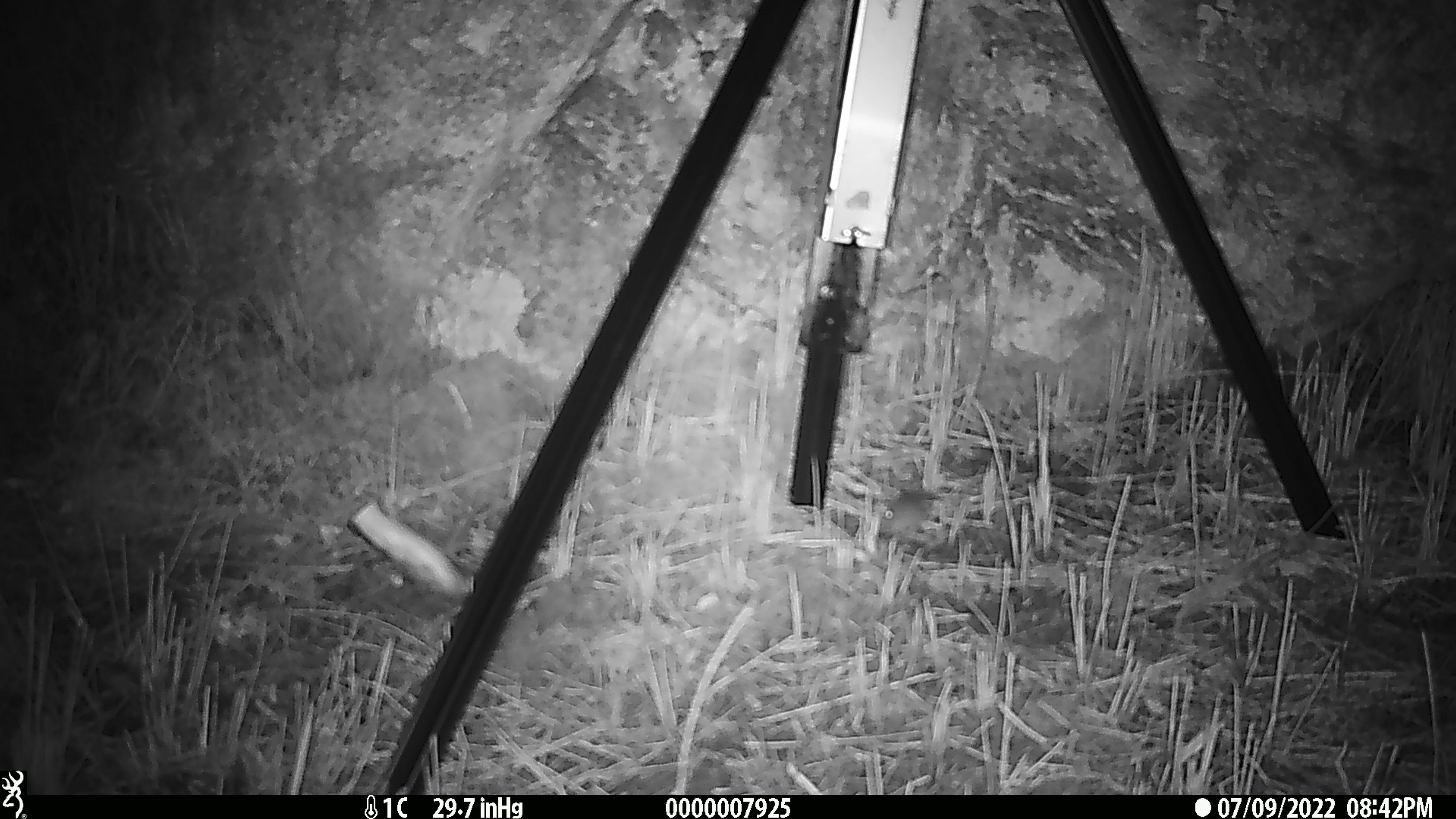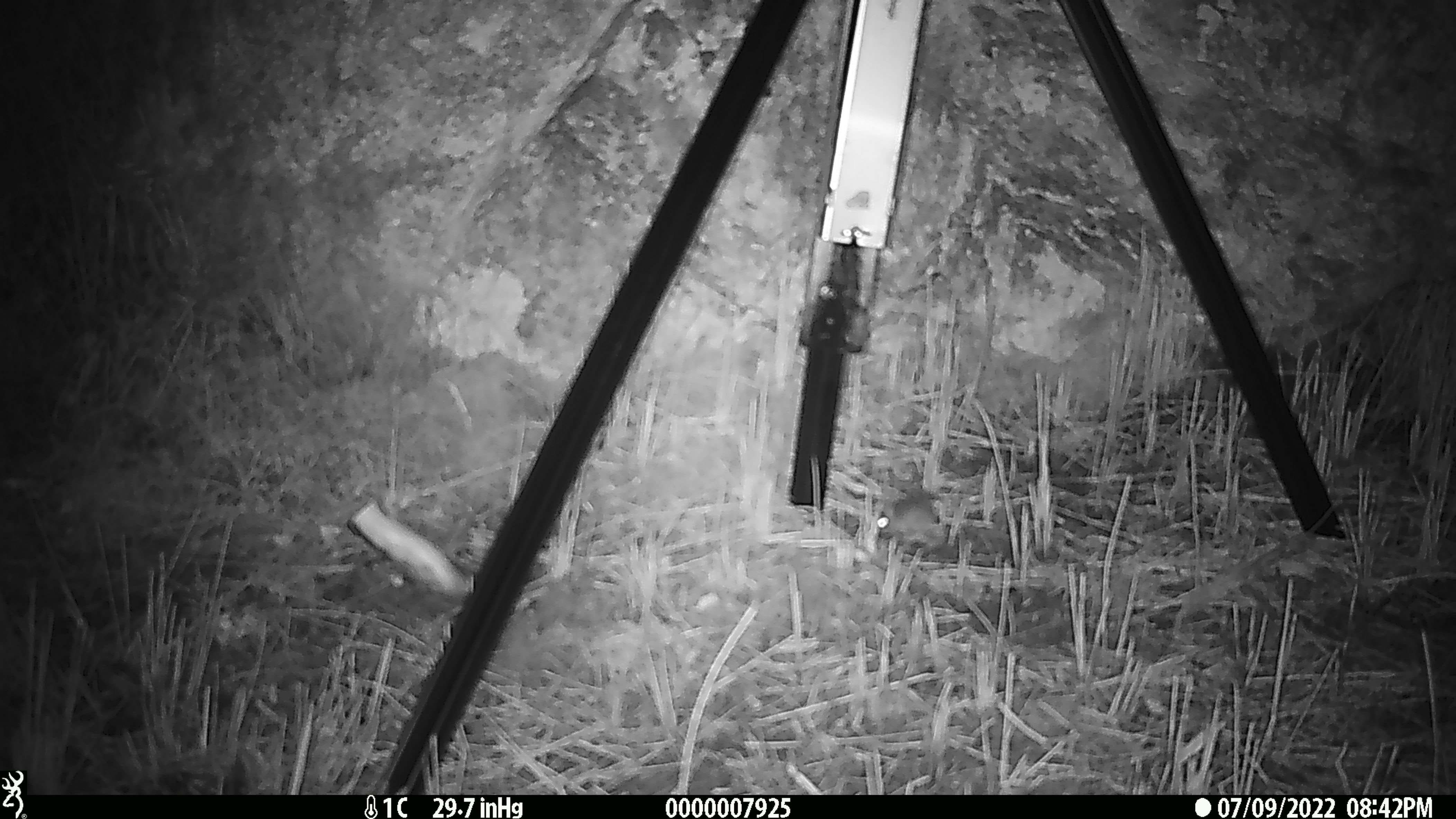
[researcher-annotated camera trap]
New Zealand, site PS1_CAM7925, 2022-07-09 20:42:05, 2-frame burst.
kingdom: Animalia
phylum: Chordata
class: Mammalia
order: Rodentia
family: Muridae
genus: Mus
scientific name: Mus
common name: mouse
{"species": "mouse (Mus)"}